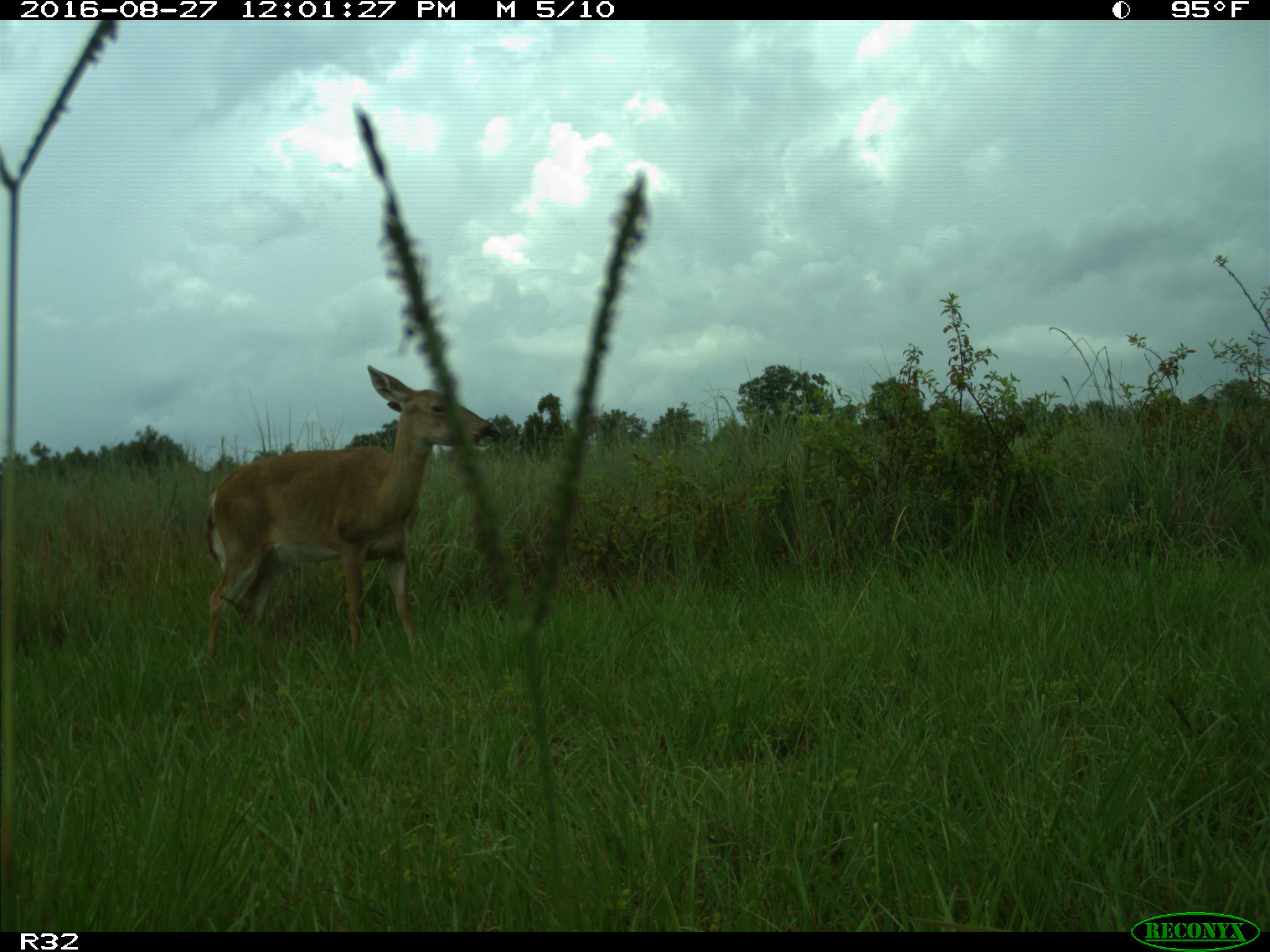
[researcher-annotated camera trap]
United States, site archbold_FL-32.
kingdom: Animalia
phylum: Chordata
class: Mammalia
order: Artiodactyla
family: Cervidae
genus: Odocoileus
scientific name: Odocoileus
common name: deer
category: unidentified deer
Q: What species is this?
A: Unidentified deer (deer) (Odocoileus).